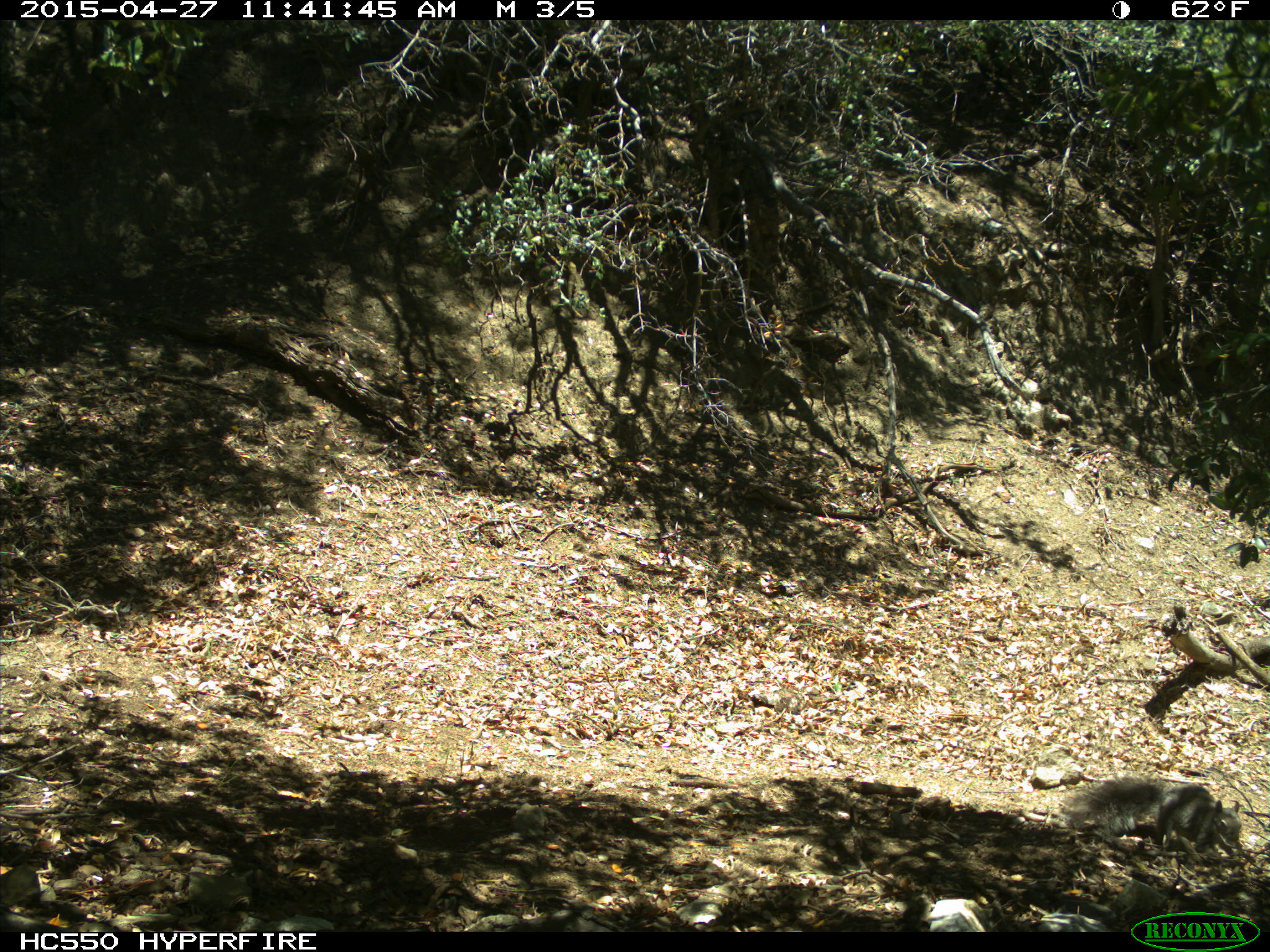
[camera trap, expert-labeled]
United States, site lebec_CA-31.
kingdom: Animalia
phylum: Chordata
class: Mammalia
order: Rodentia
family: Sciuridae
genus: Sciurus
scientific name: Sciurus carolinensis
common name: eastern gray squirrel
Sciurus carolinensis (eastern gray squirrel).